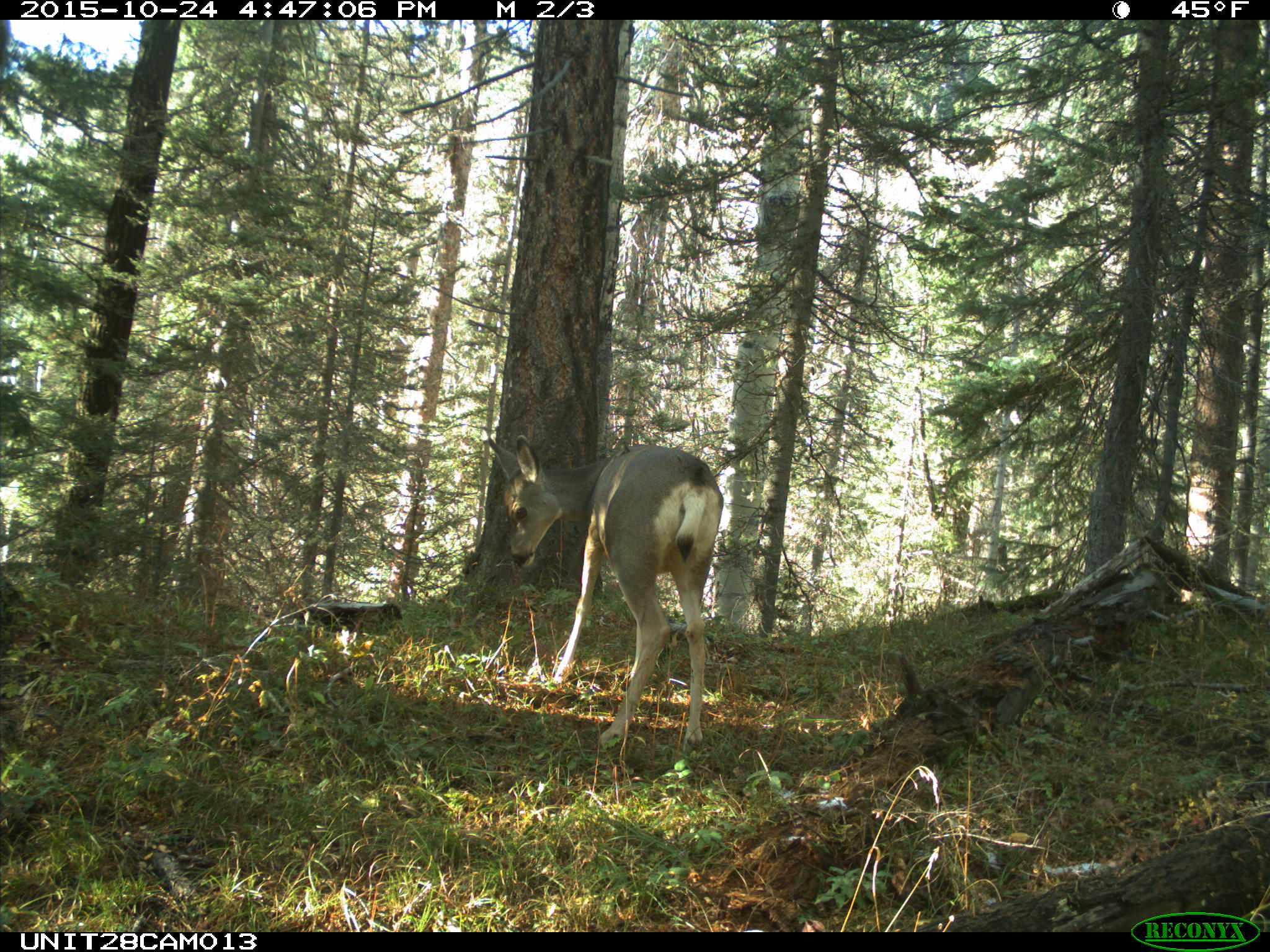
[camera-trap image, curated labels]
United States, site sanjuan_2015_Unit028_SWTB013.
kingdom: Animalia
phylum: Chordata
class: Mammalia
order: Artiodactyla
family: Cervidae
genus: Odocoileus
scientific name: Odocoileus hemionus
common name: mule deer